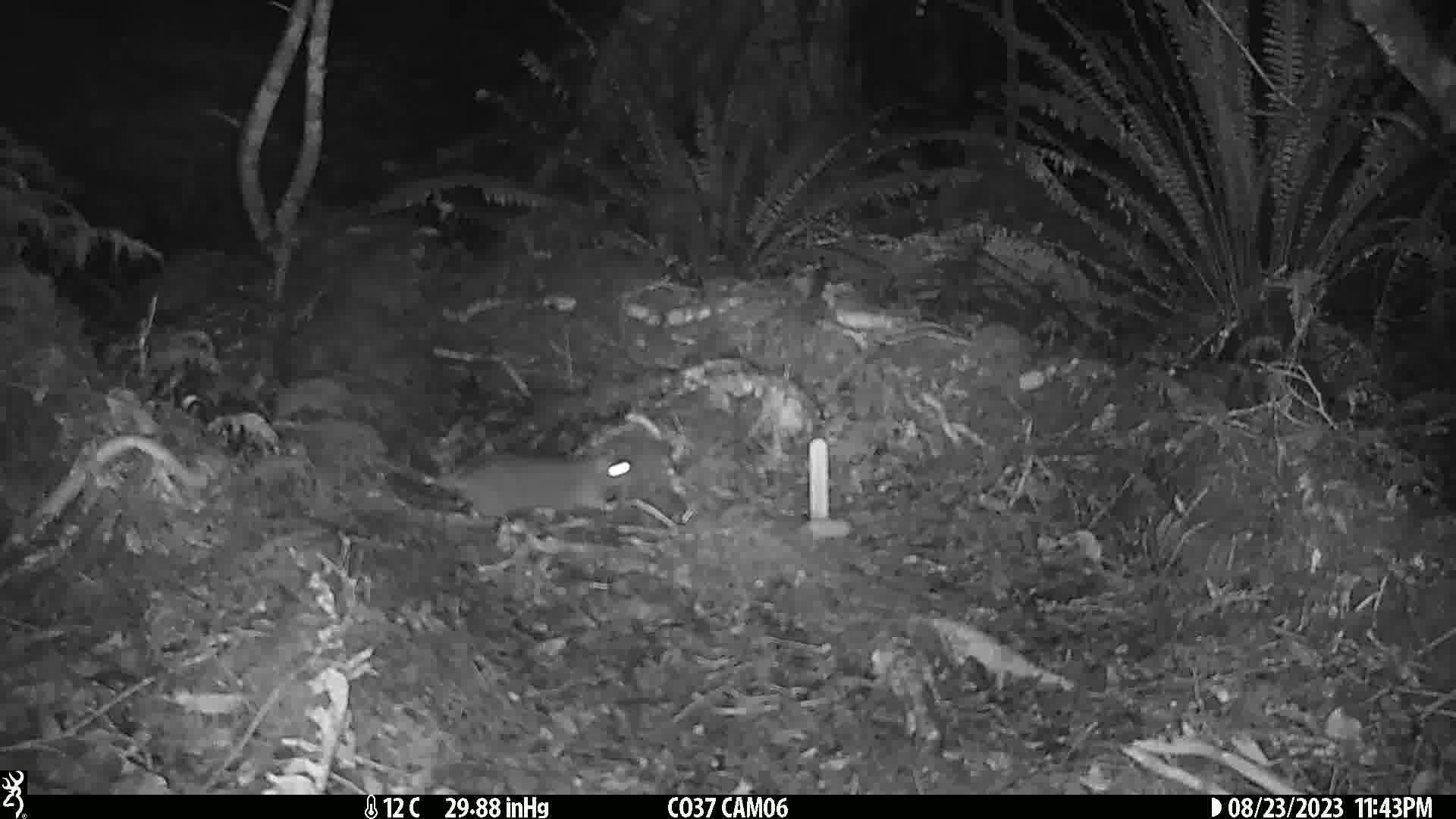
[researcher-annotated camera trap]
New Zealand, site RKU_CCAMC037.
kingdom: Animalia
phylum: Chordata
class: Mammalia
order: Rodentia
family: Muridae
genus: Rattus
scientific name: Rattus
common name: rat